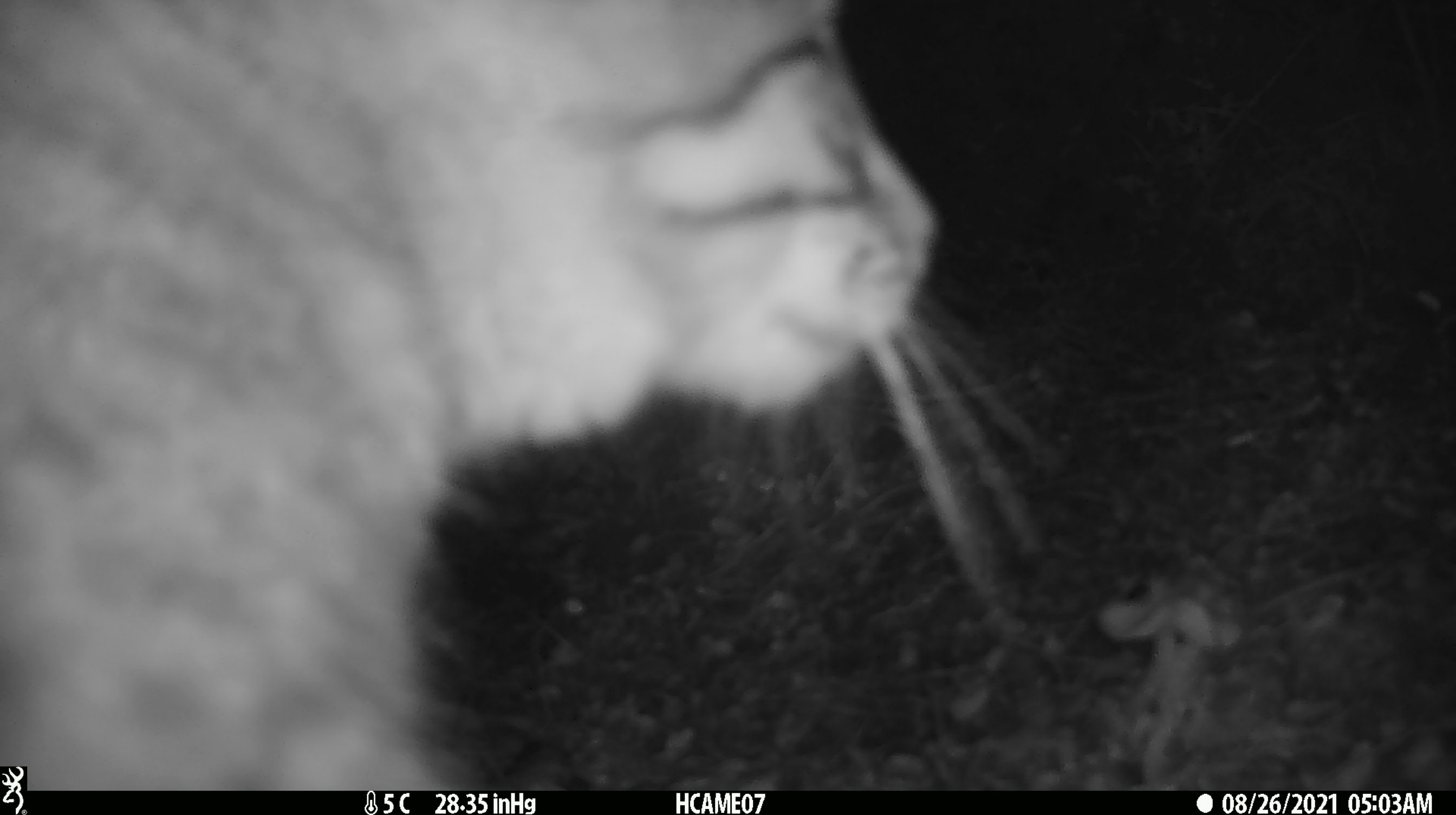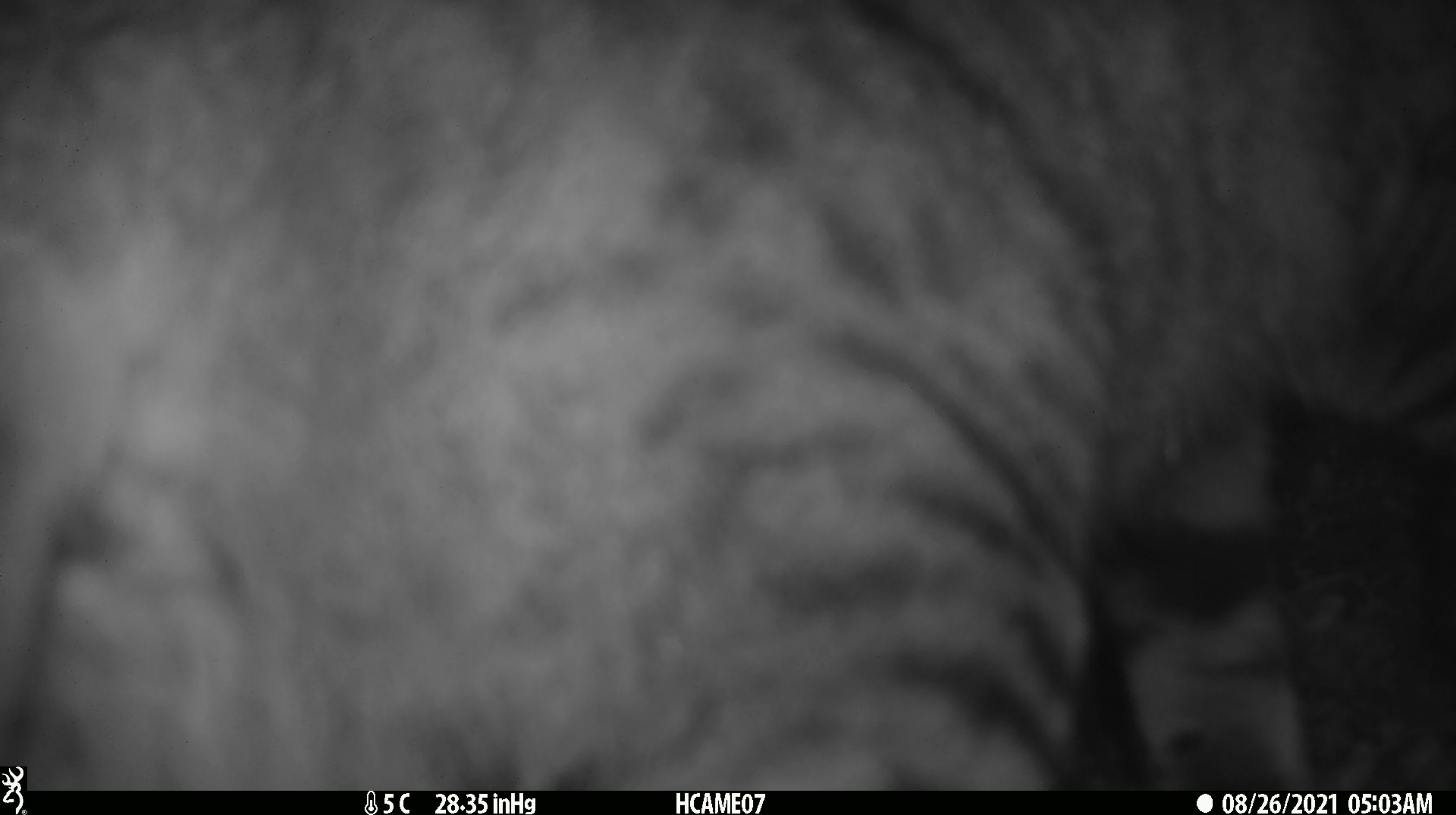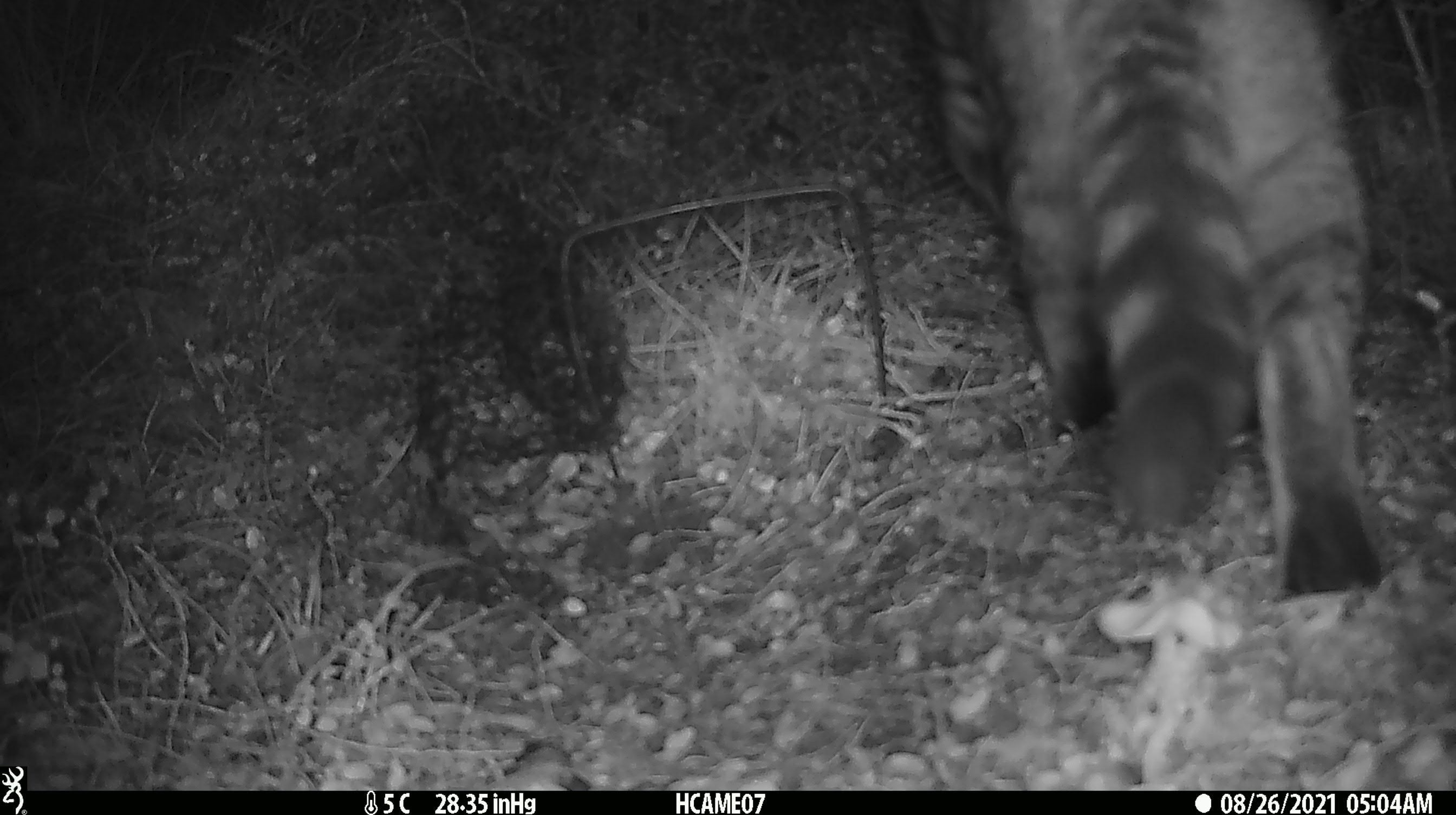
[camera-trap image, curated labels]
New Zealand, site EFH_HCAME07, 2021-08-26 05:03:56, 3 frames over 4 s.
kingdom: Animalia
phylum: Chordata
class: Mammalia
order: Carnivora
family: Felidae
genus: Felis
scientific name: Felis catus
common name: domestic cat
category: cat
Cat (domestic cat) (Felis catus).